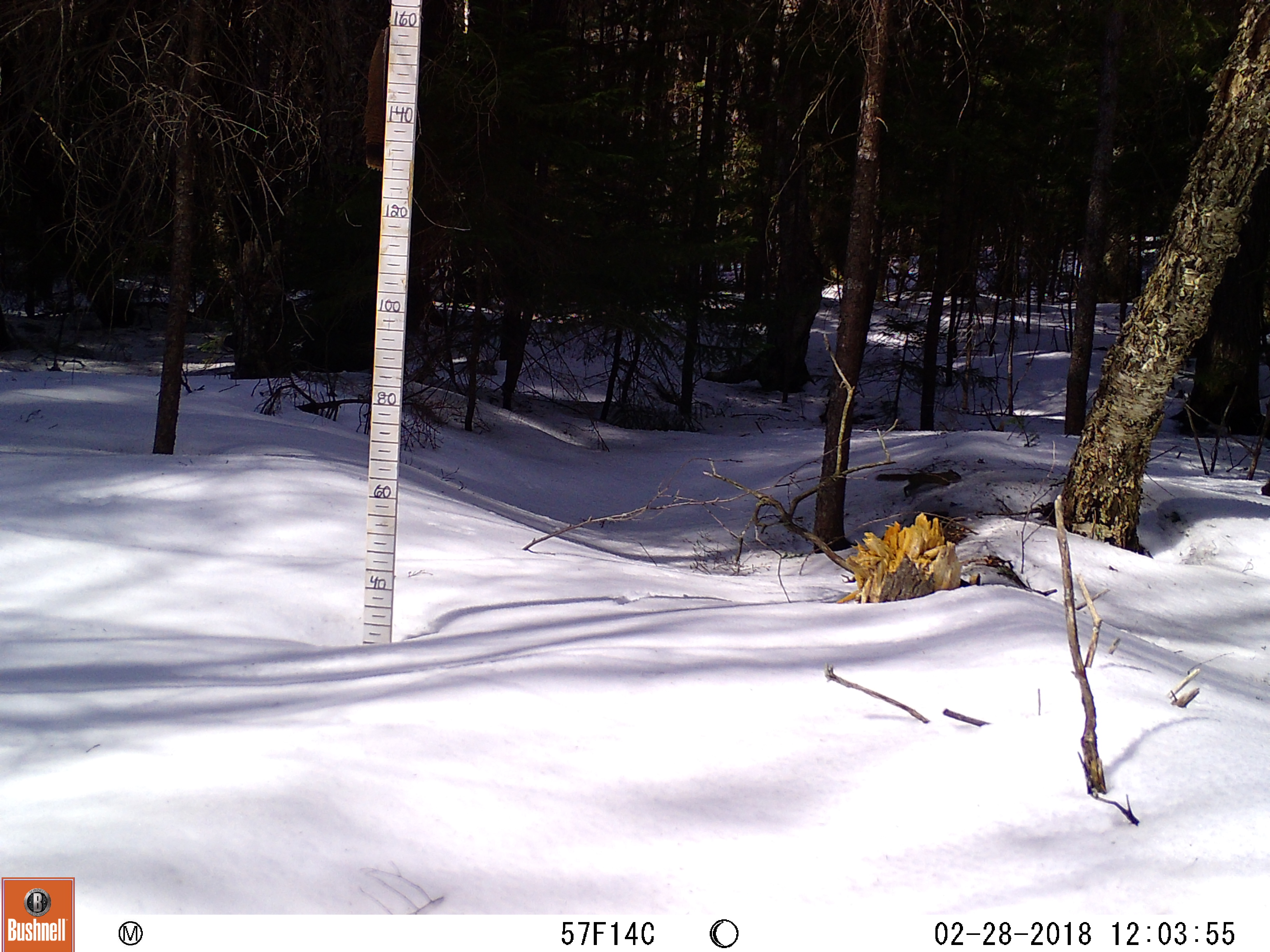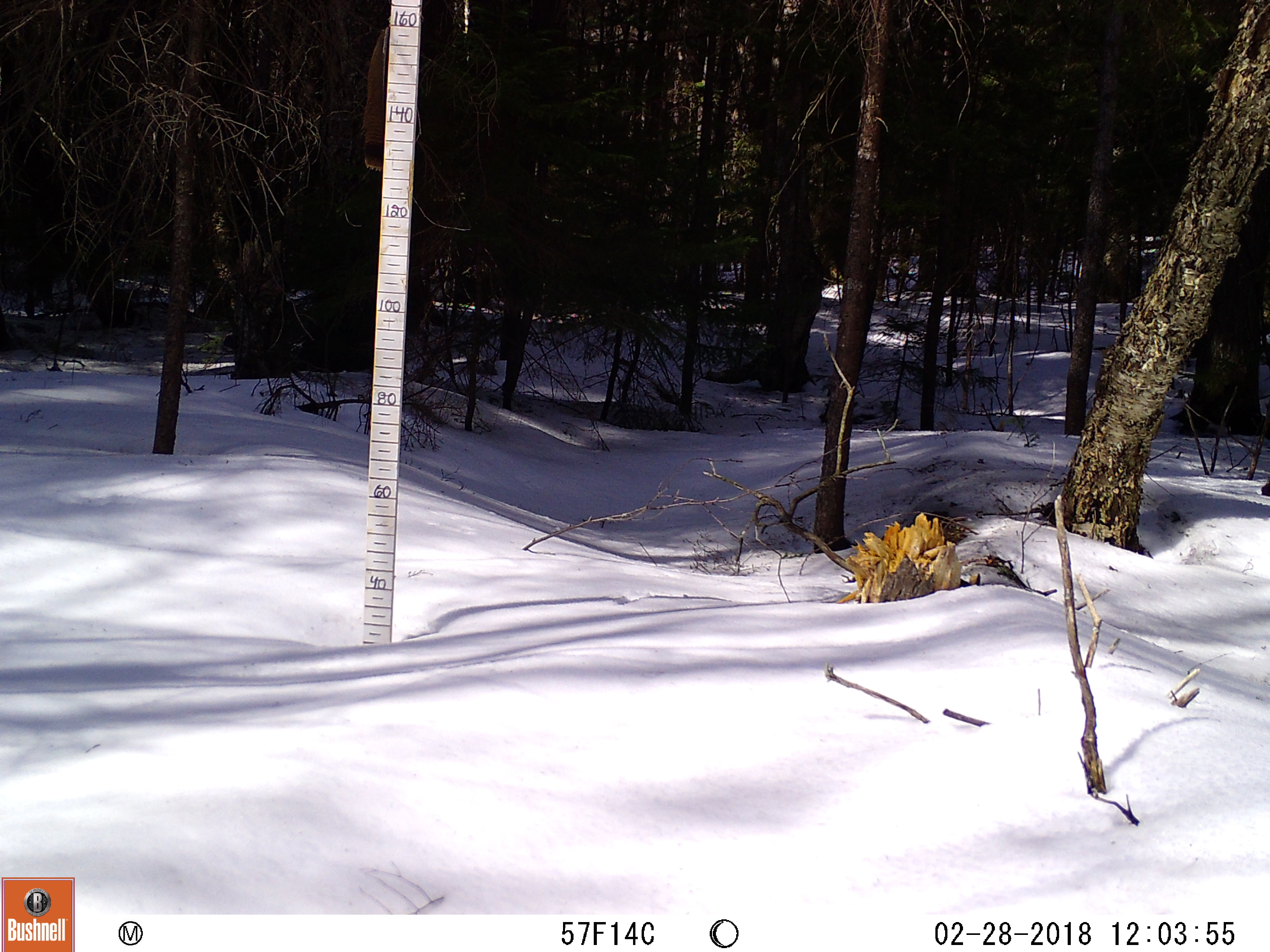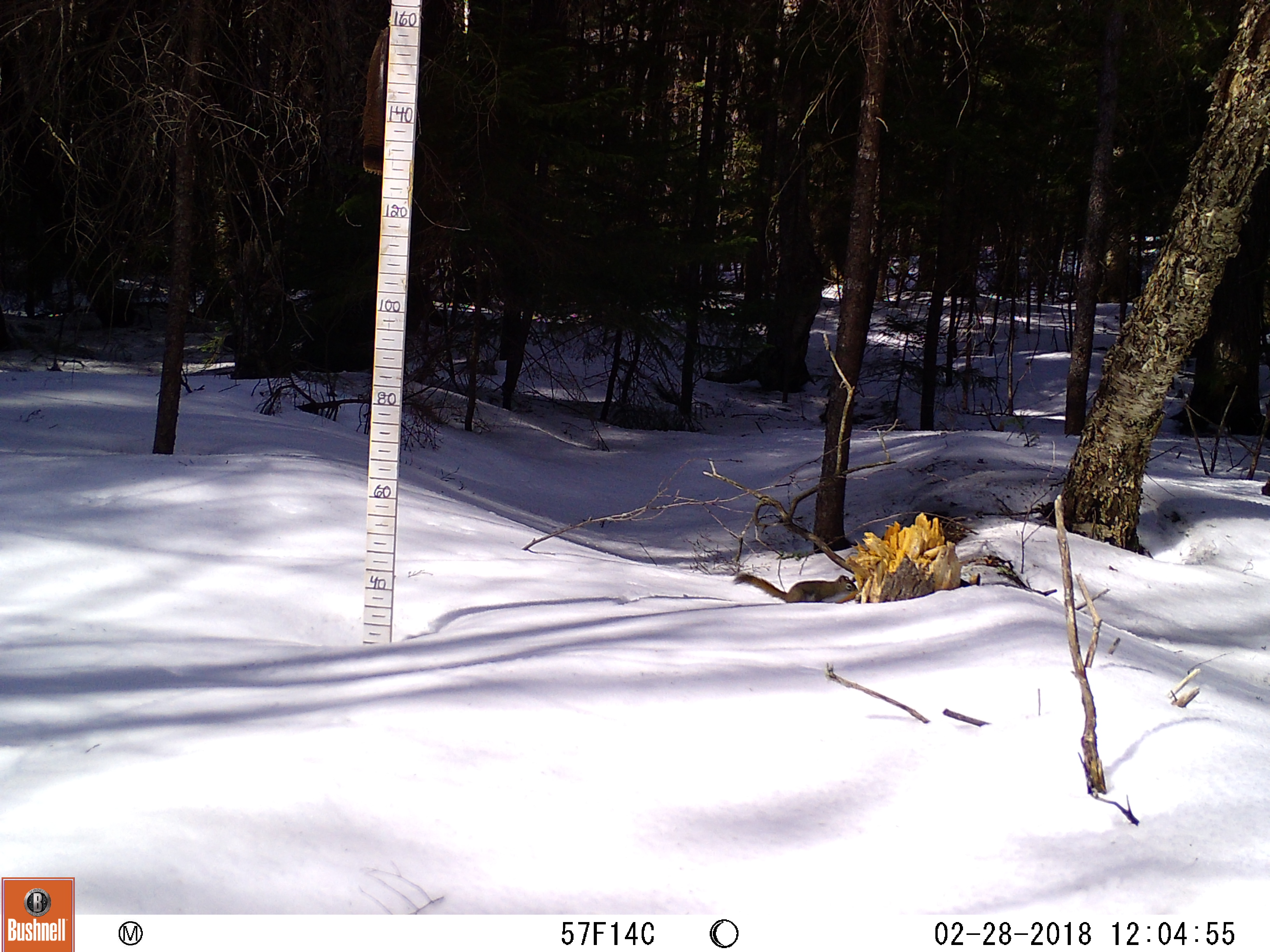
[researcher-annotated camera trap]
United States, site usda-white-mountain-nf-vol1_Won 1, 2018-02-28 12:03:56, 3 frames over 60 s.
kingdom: Animalia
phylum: Chordata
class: Mammalia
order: Rodentia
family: Sciuridae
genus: Tamiasciurus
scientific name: Tamiasciurus hudsonicus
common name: red squirrel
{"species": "red squirrel (Tamiasciurus hudsonicus)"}